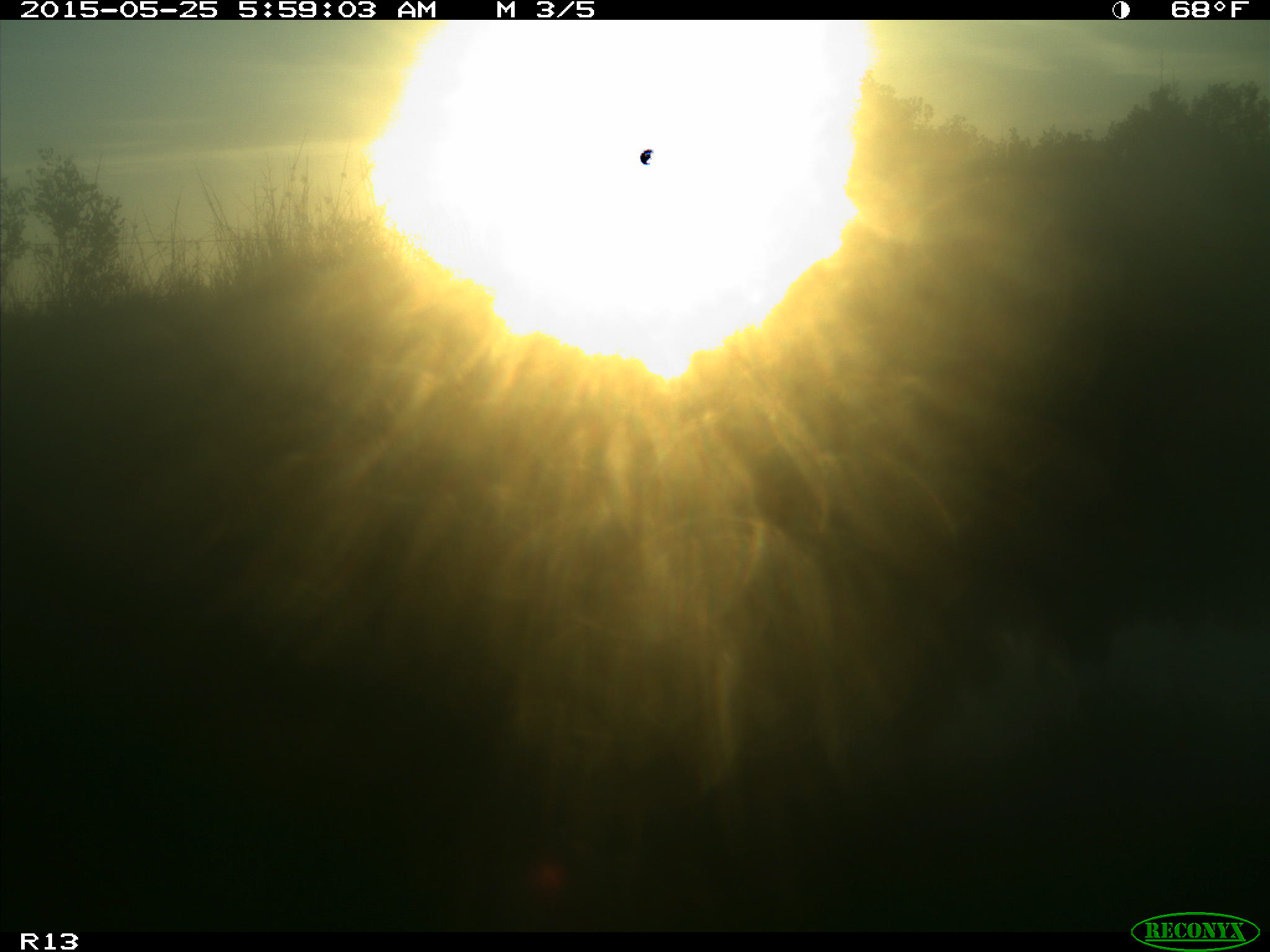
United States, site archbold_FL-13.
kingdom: Animalia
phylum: Chordata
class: Mammalia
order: Artiodactyla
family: Bovidae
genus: Bos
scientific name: Bos taurus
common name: domestic cow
Bos taurus (domestic cow).